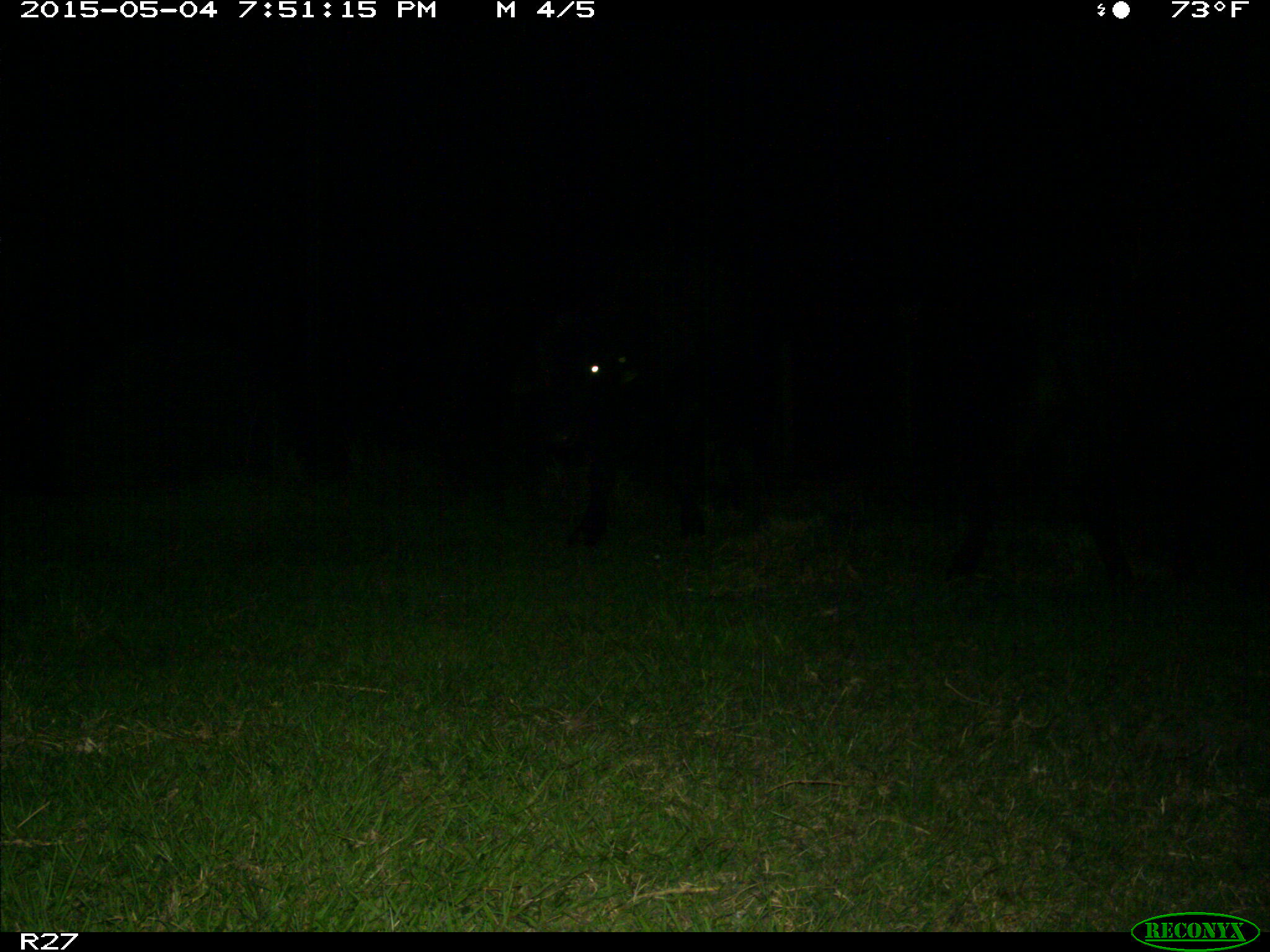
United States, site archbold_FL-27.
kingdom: Animalia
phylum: Chordata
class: Mammalia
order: Artiodactyla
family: Bovidae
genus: Bos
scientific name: Bos taurus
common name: domestic cow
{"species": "Bos taurus (domestic cow)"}